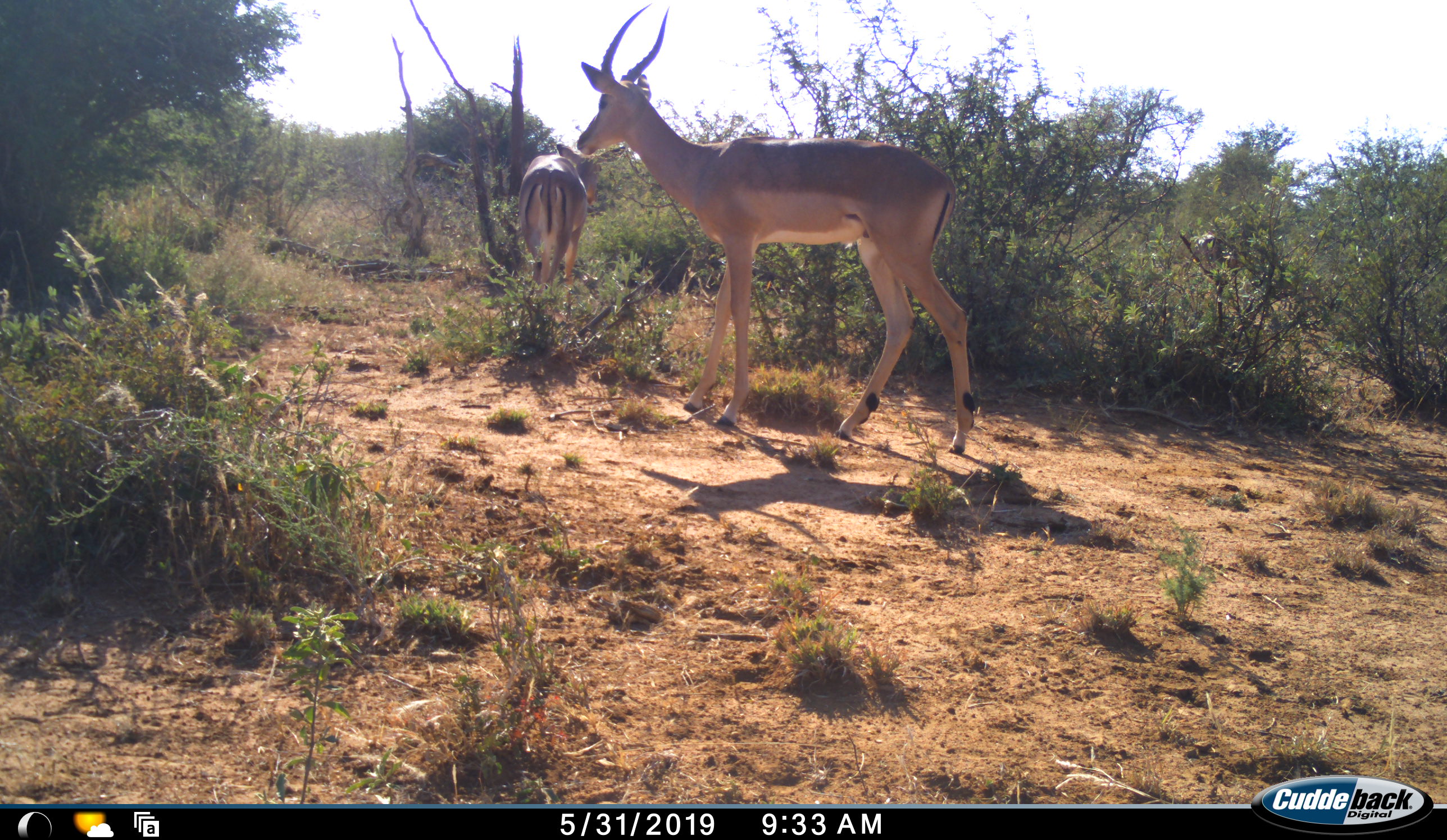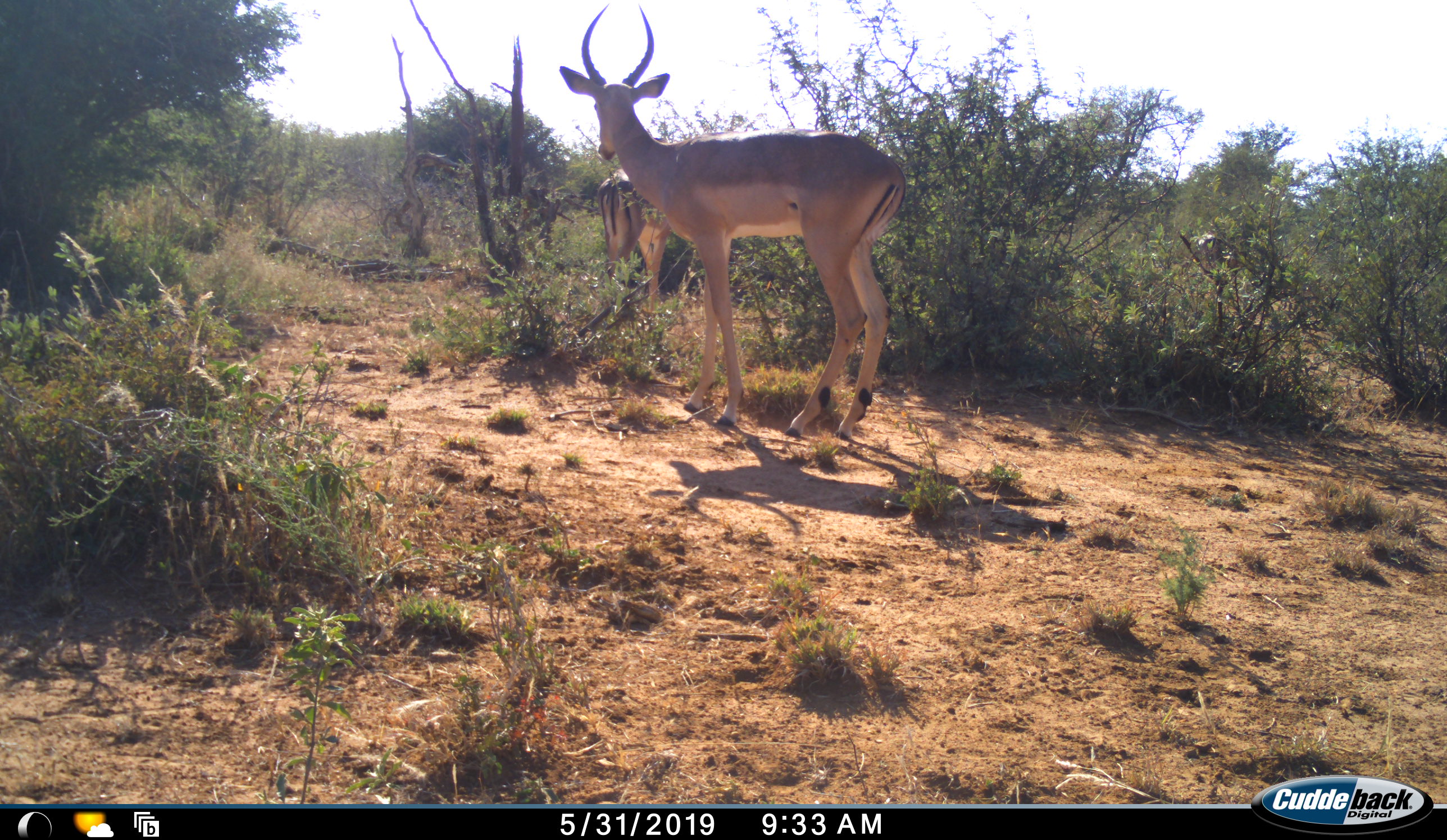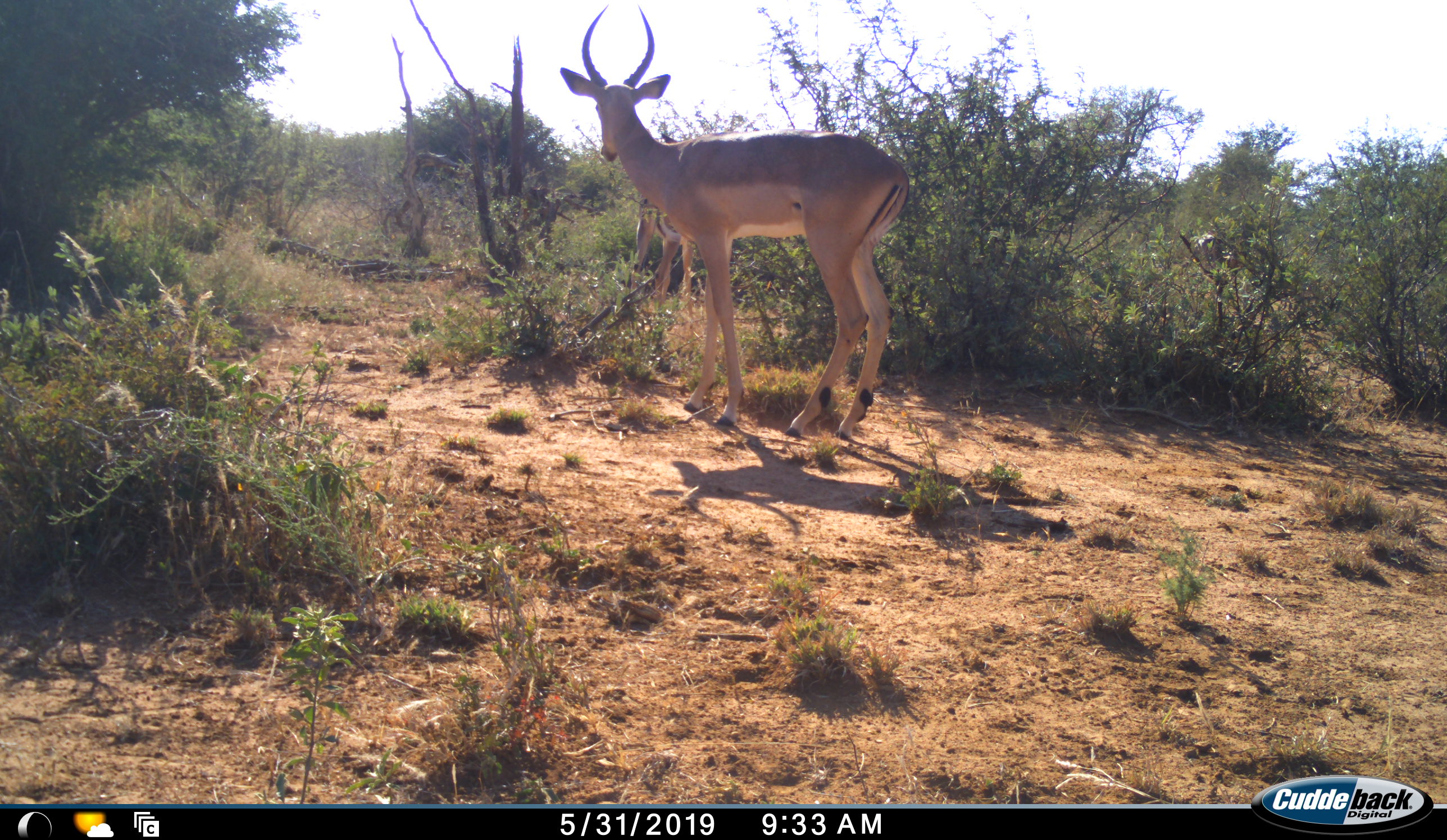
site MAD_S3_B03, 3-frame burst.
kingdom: Animalia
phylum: Chordata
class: Mammalia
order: Artiodactyla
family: Bovidae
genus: Aepyceros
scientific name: Aepyceros melampus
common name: impala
Impala (Aepyceros melampus), count 2. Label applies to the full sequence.